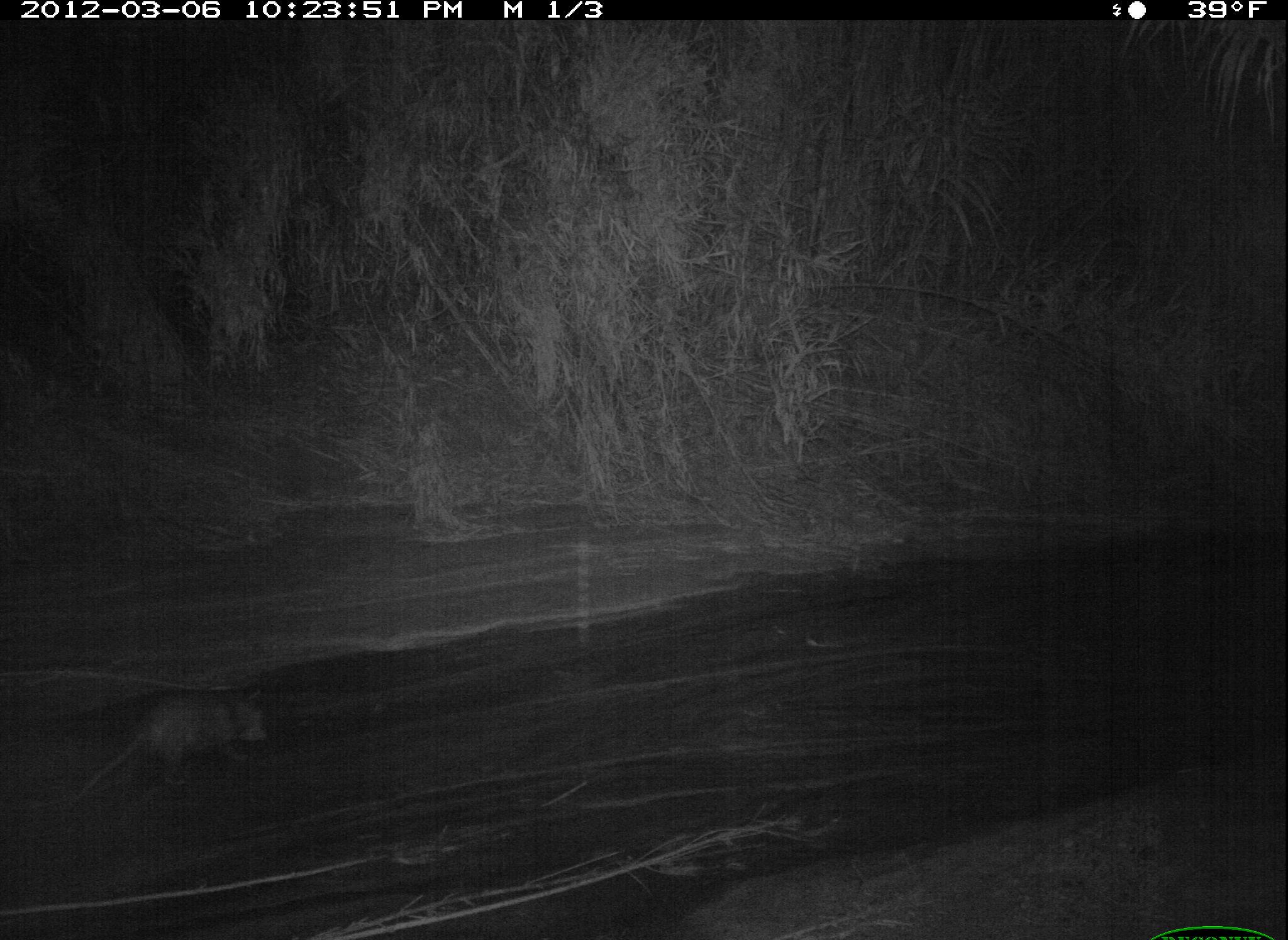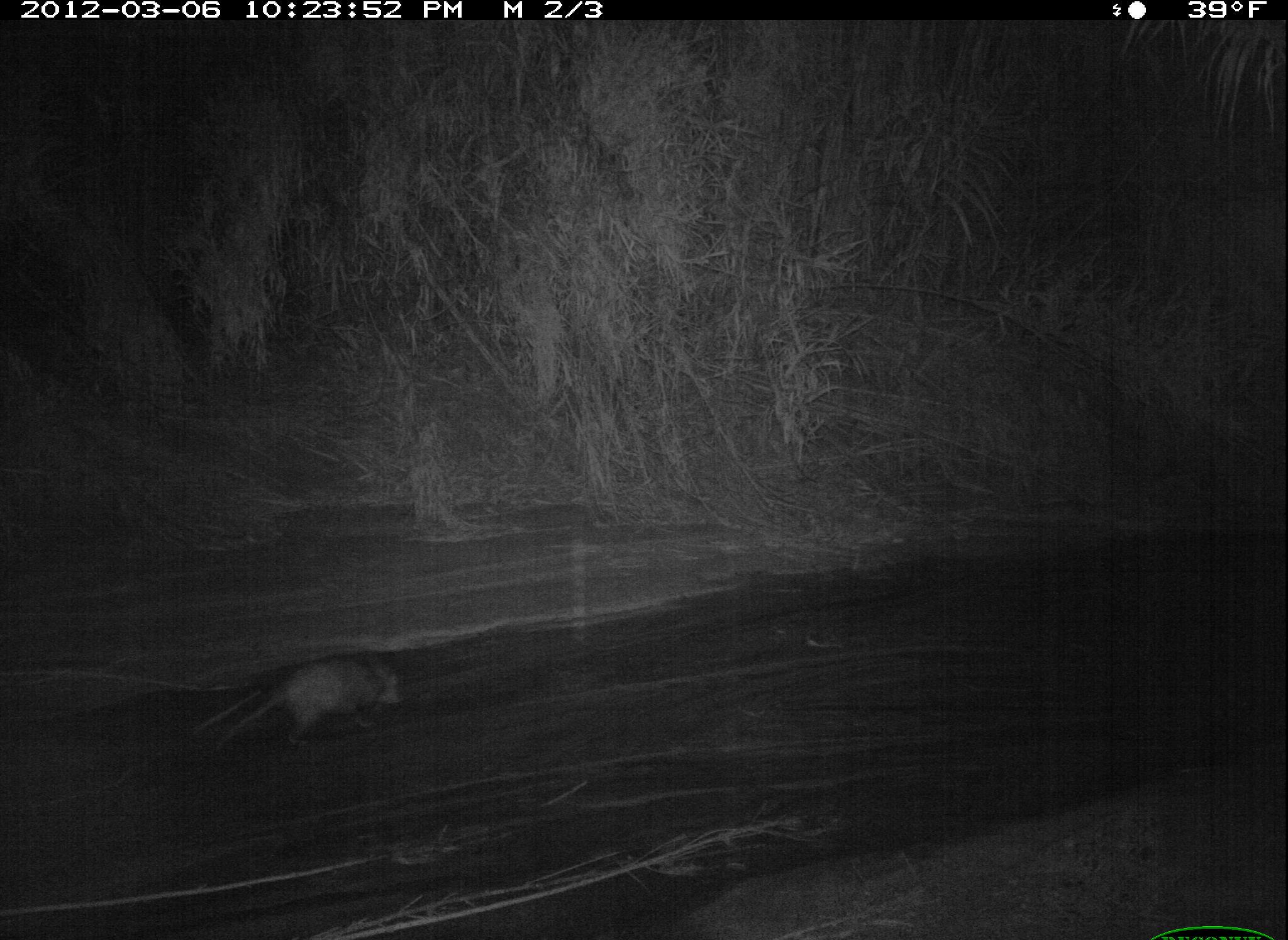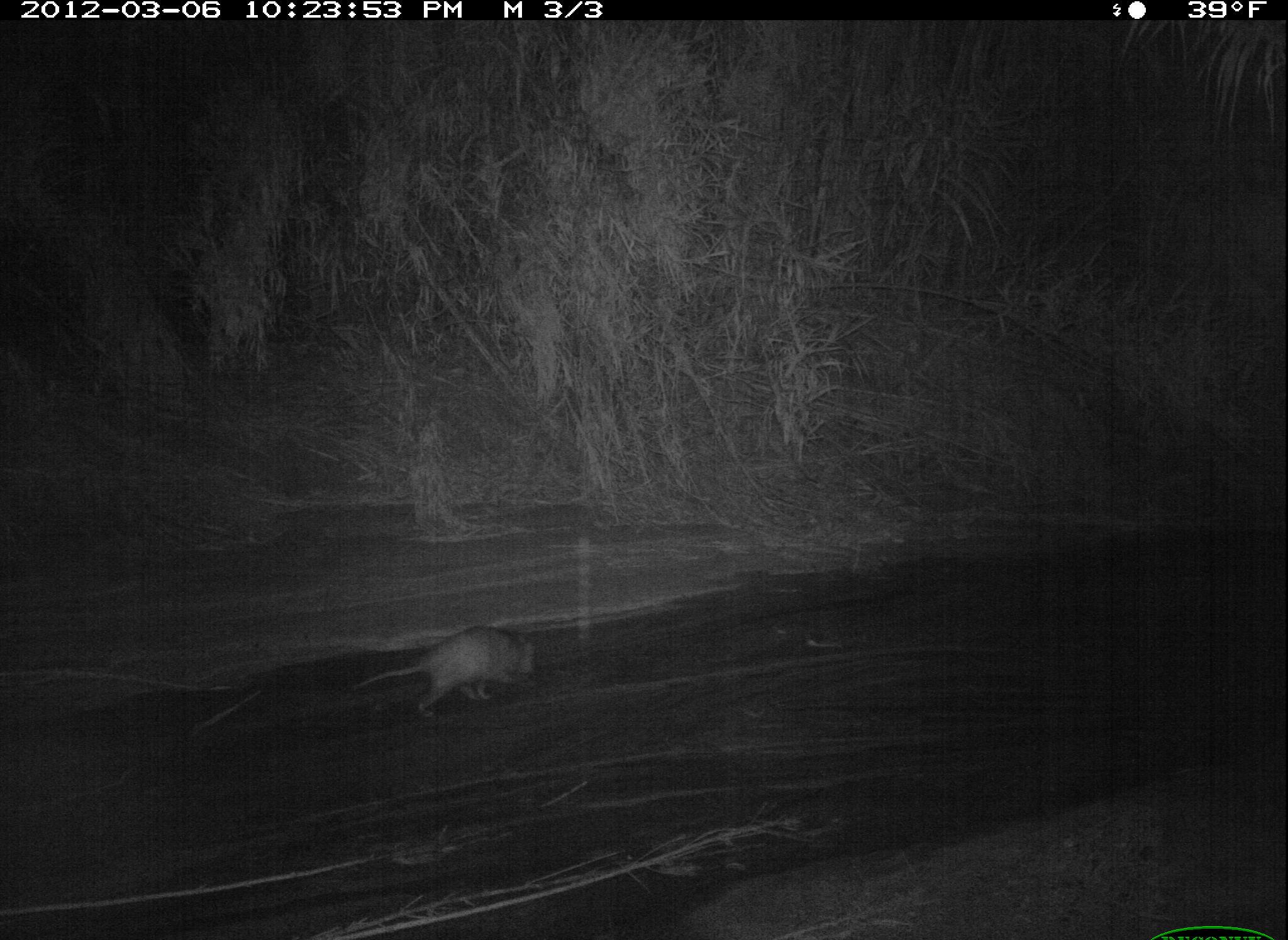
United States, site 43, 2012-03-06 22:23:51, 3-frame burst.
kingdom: Animalia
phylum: Chordata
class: Mammalia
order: Didelphimorphia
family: Didelphidae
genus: Didelphis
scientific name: Didelphis virginiana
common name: virginia opossum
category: opossum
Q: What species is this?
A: Opossum (virginia opossum) (Didelphis virginiana).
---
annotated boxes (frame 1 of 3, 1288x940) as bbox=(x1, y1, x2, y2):
opossum: bbox=(69, 676, 277, 807)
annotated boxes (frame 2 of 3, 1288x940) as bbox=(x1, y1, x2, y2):
opossum: bbox=(208, 651, 411, 759)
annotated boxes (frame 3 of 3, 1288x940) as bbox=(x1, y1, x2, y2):
opossum: bbox=(348, 620, 549, 717)